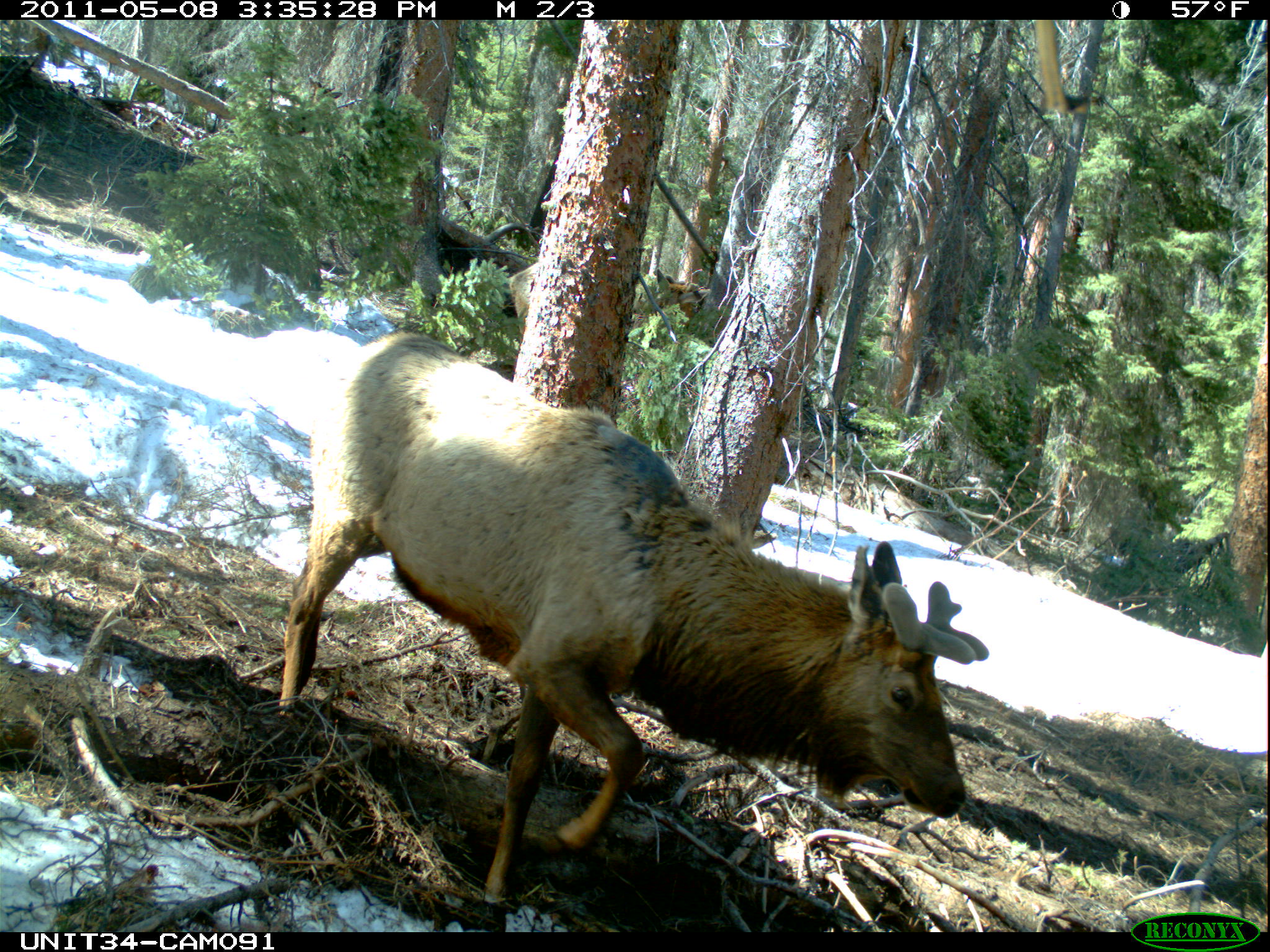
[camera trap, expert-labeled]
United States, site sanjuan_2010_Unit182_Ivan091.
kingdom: Animalia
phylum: Chordata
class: Mammalia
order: Artiodactyla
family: Cervidae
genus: Cervus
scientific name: Cervus elaphus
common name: red deer